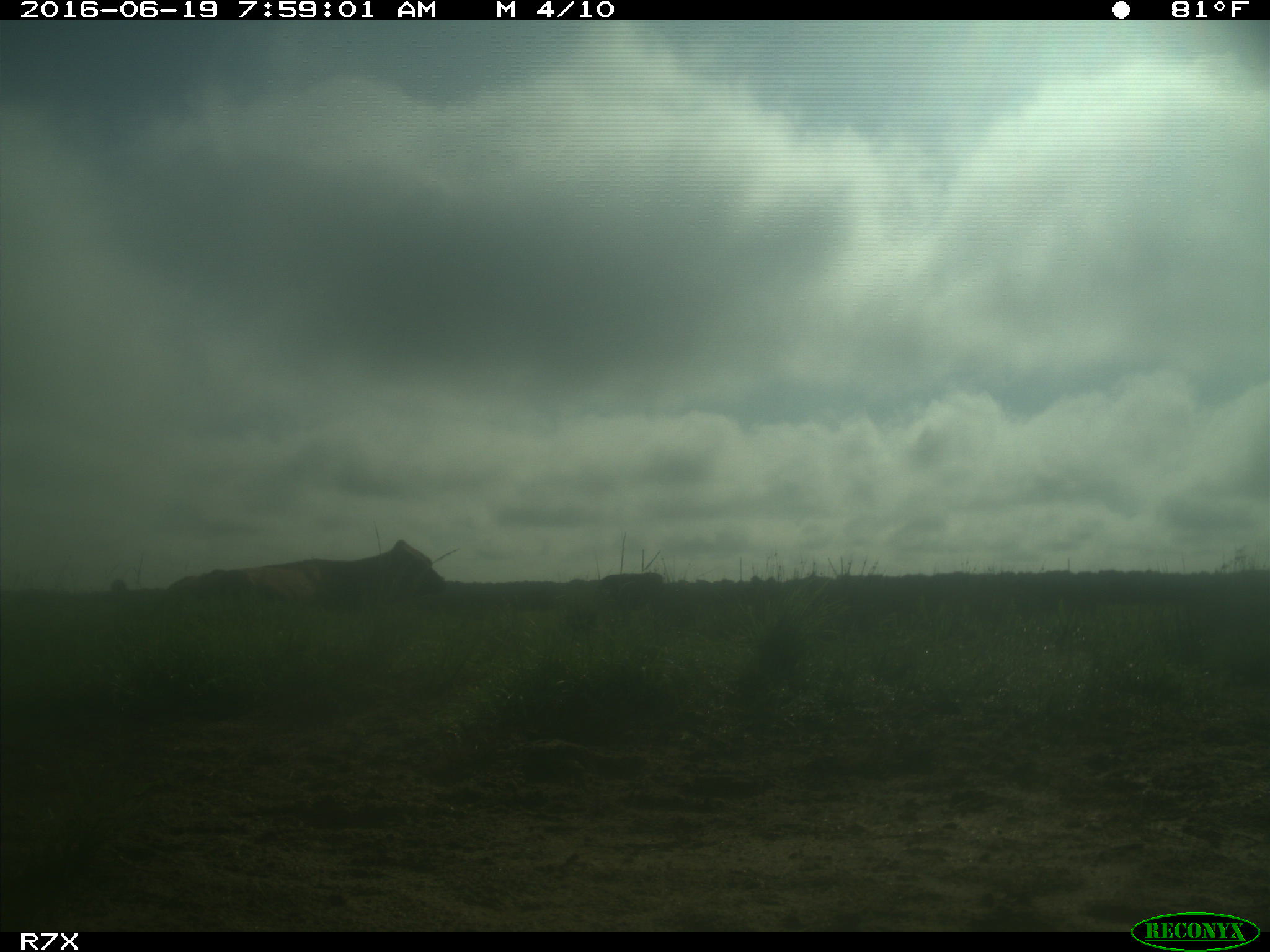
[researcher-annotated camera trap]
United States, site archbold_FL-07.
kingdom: Animalia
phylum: Chordata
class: Mammalia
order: Artiodactyla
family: Bovidae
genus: Bos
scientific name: Bos taurus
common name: domestic cow